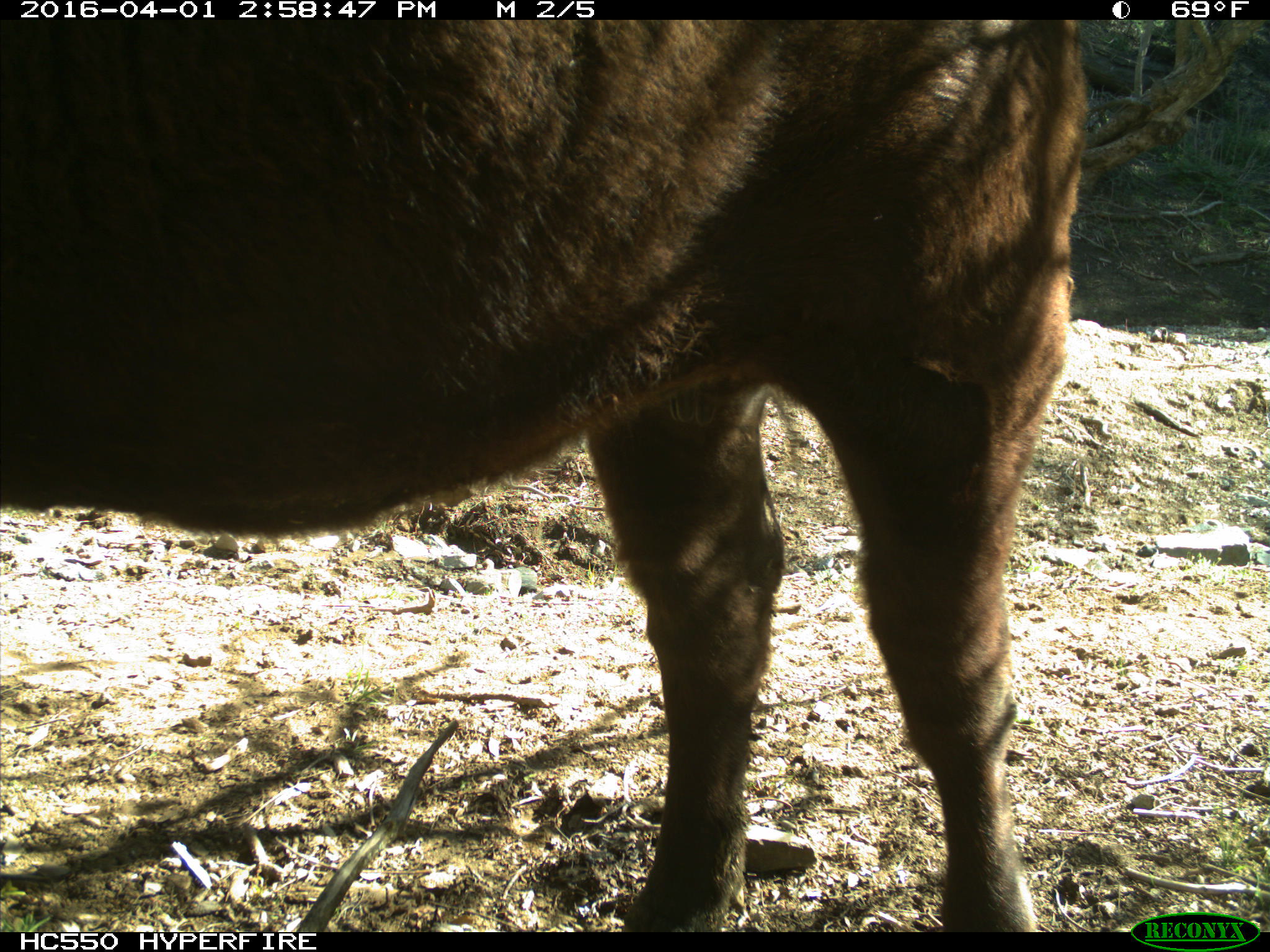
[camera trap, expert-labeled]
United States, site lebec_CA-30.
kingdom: Animalia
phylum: Chordata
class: Mammalia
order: Artiodactyla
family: Bovidae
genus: Bos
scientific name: Bos taurus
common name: domestic cow